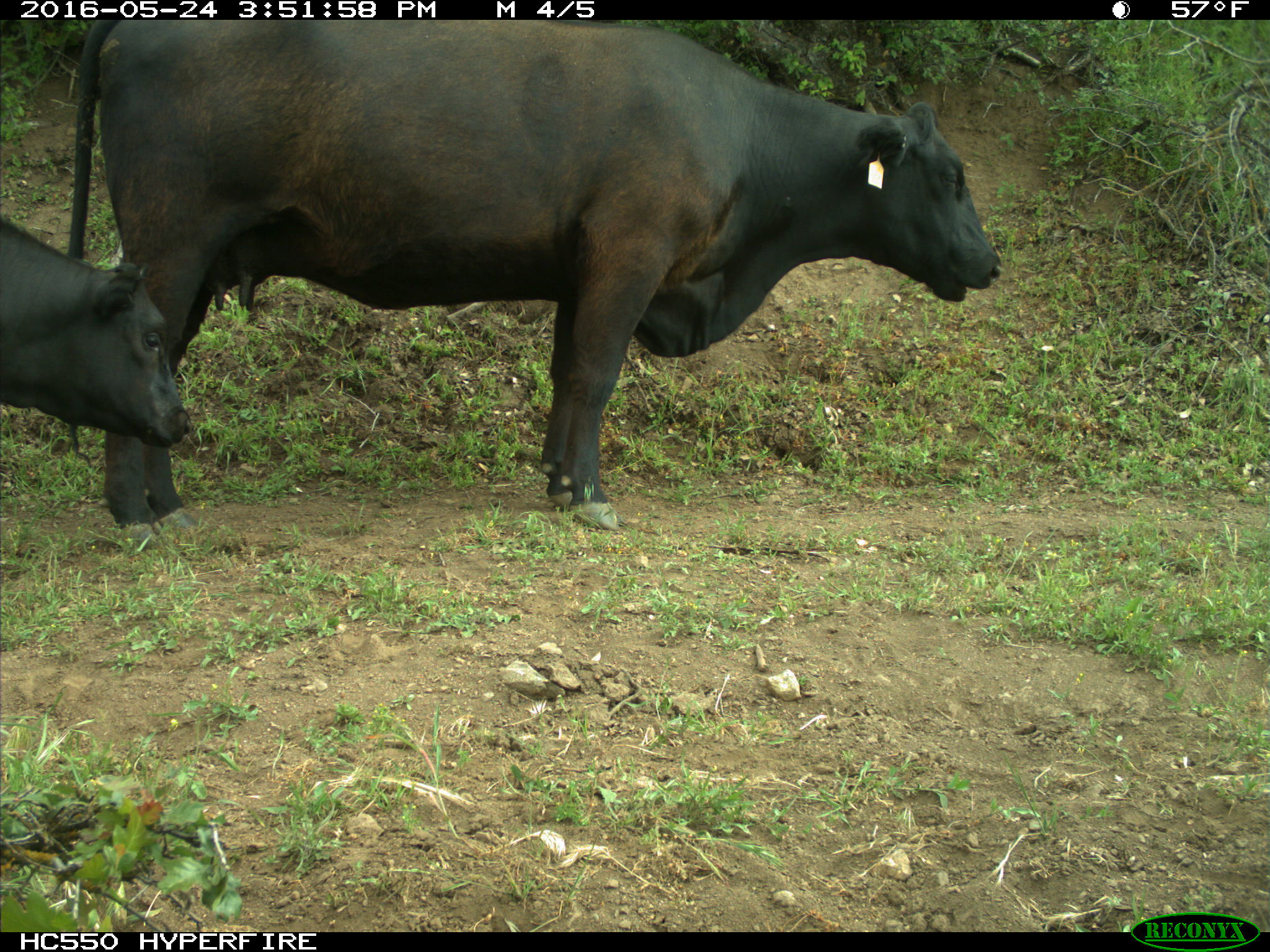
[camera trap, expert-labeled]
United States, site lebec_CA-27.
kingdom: Animalia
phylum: Chordata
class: Mammalia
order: Artiodactyla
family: Bovidae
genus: Bos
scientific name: Bos taurus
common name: domestic cow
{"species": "Bos taurus (domestic cow)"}